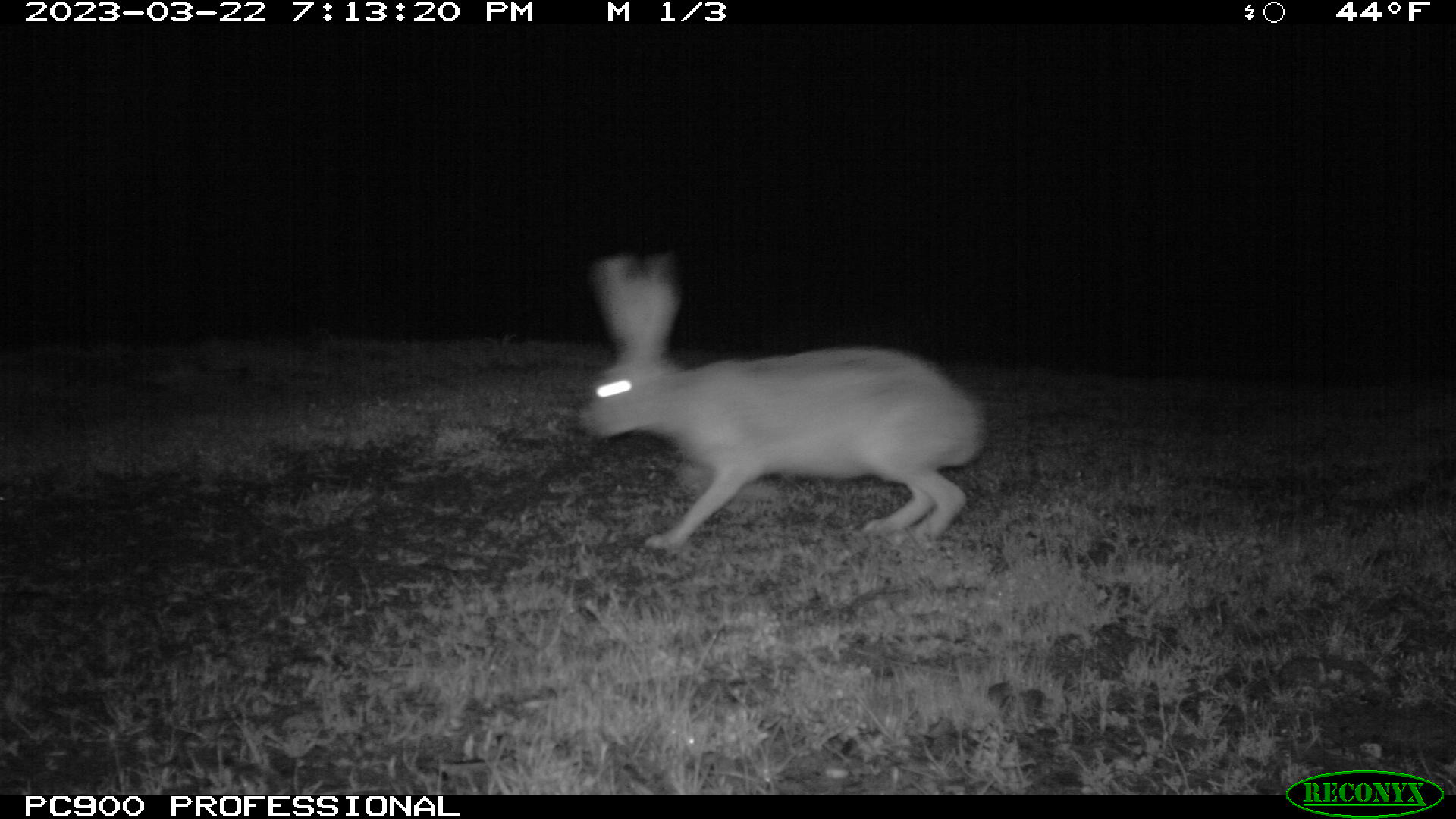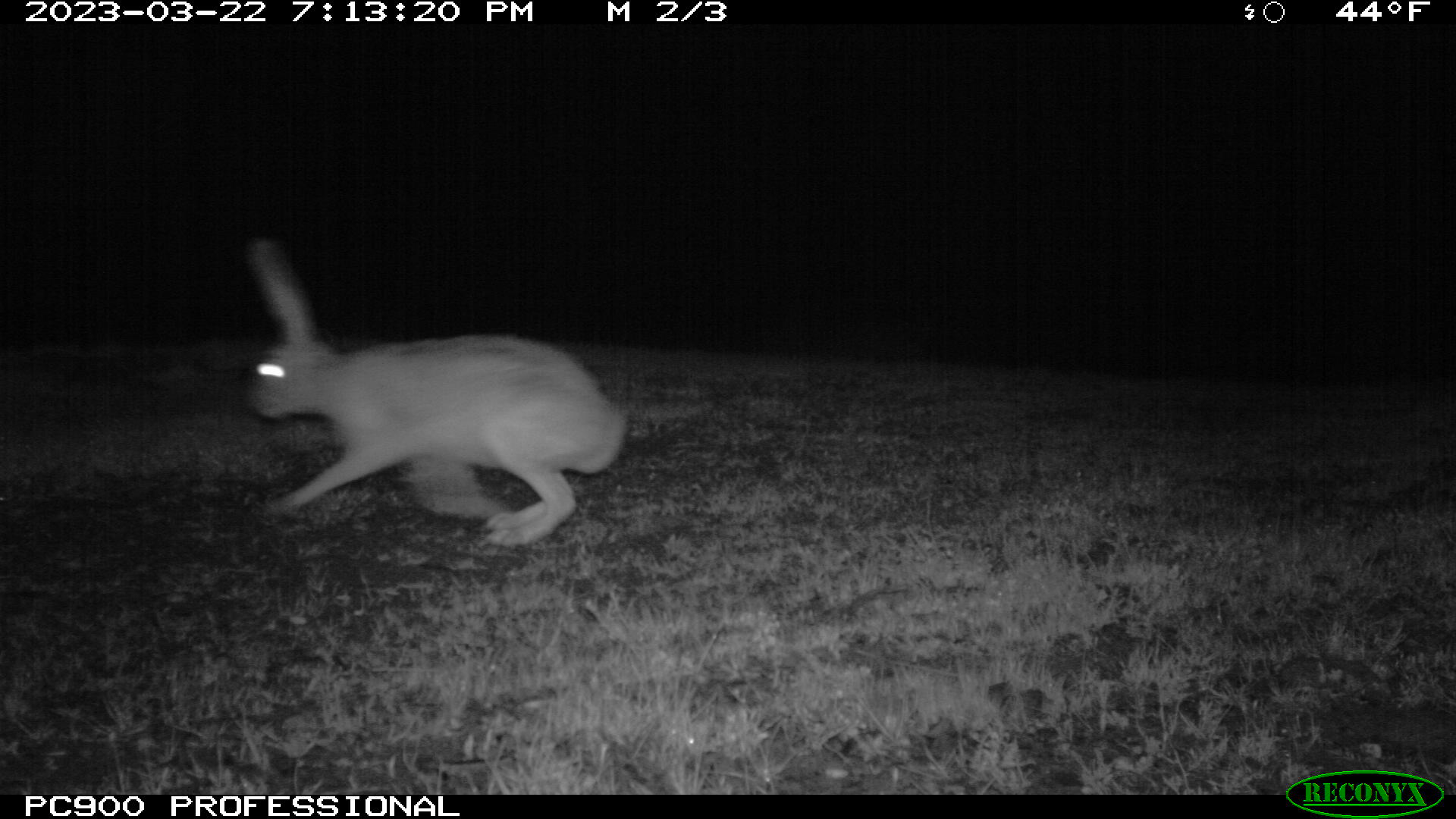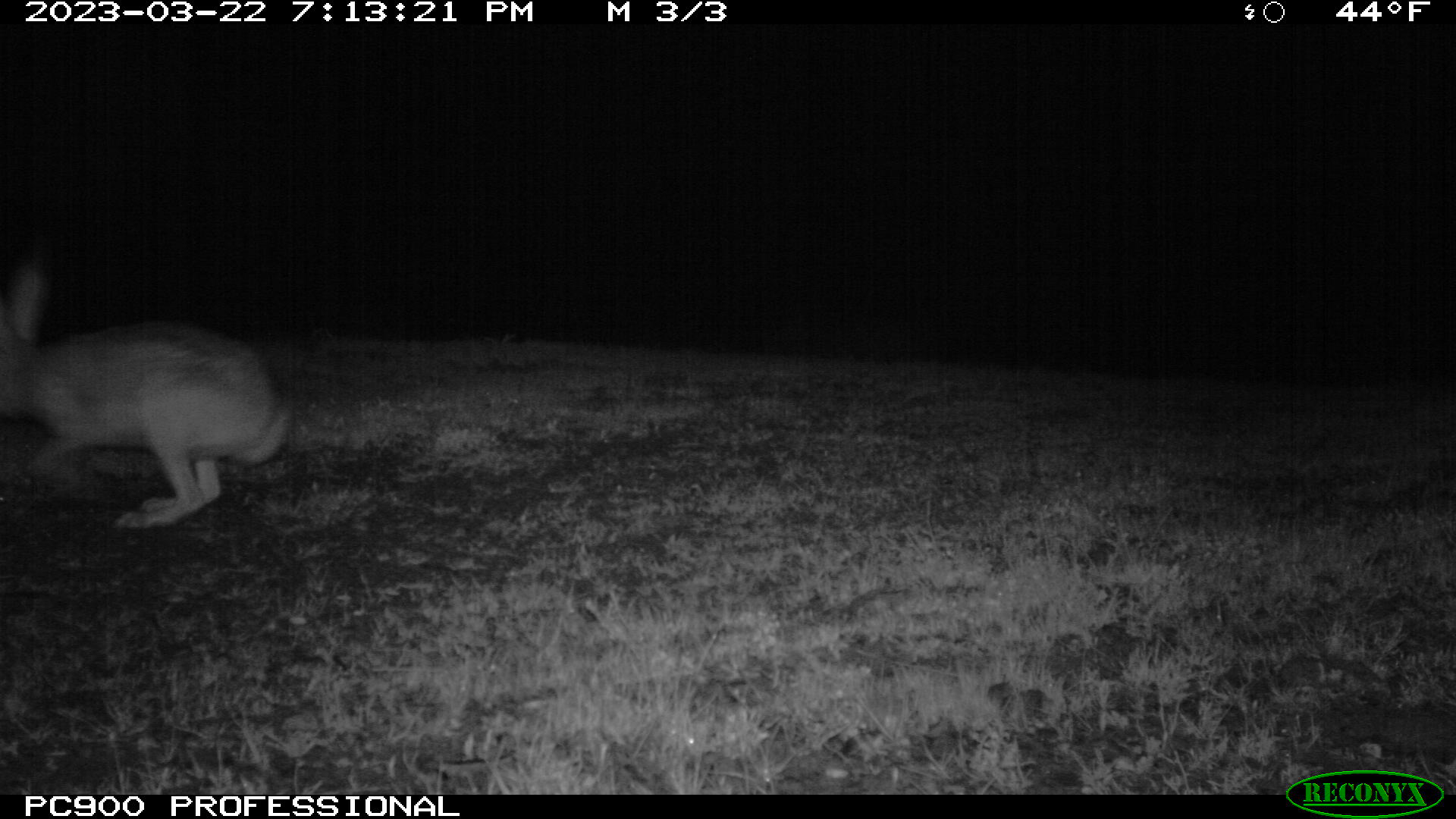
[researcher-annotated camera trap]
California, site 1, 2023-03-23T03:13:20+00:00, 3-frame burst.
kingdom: Animalia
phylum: Chordata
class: Mammalia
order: Lagomorpha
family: Leporidae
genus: Lepus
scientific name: Lepus californicus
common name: black-tailed jackrabbit